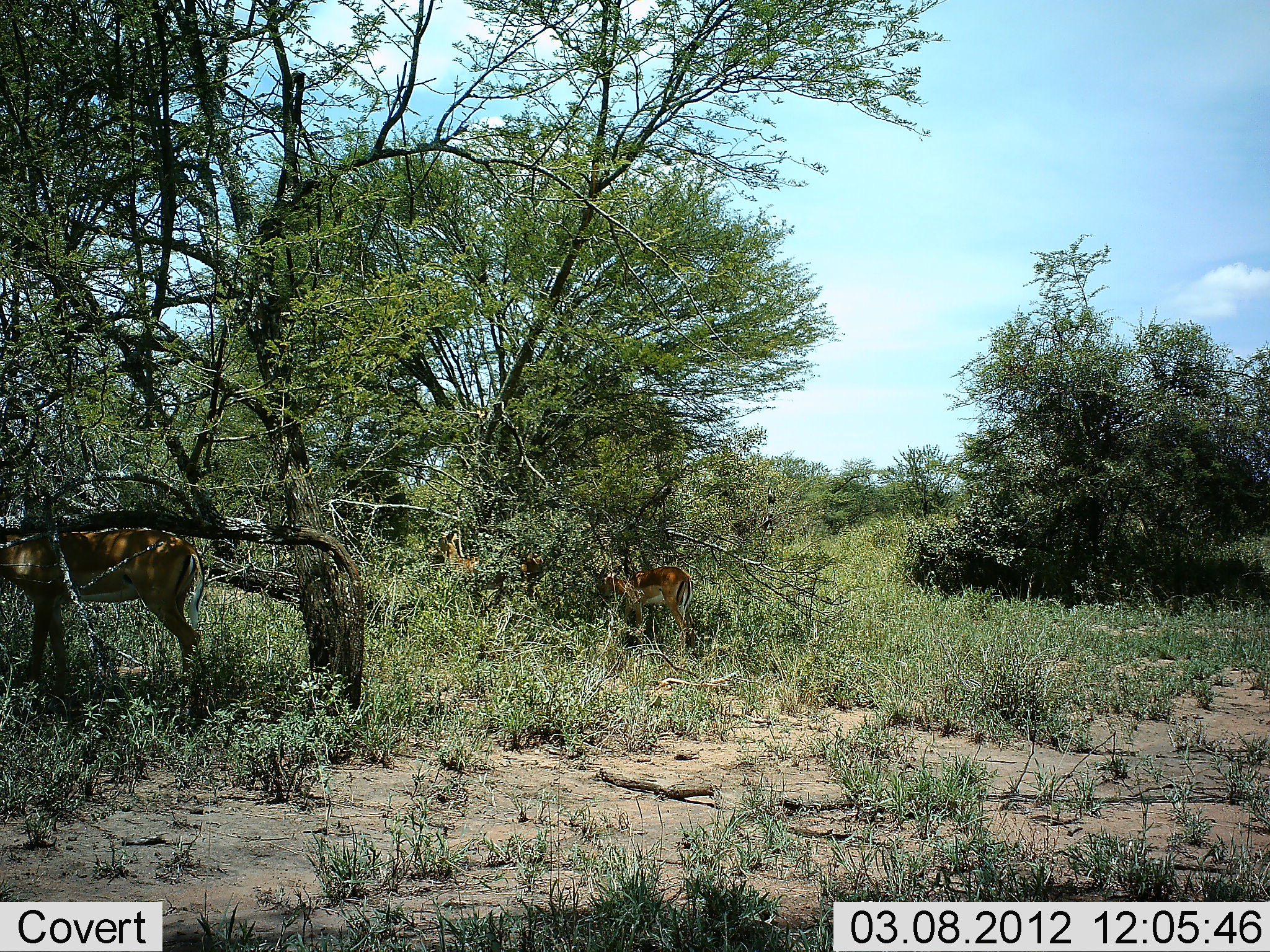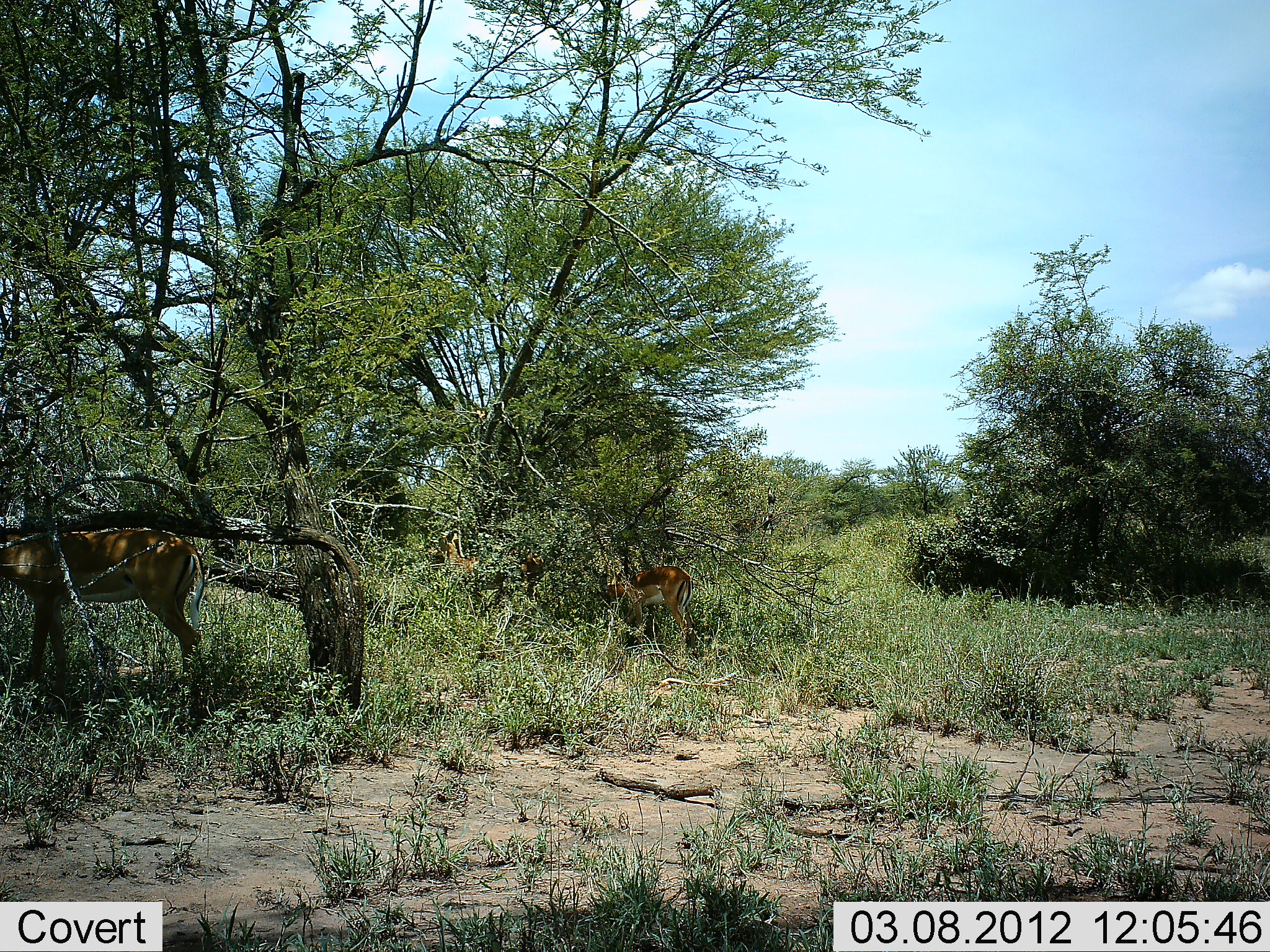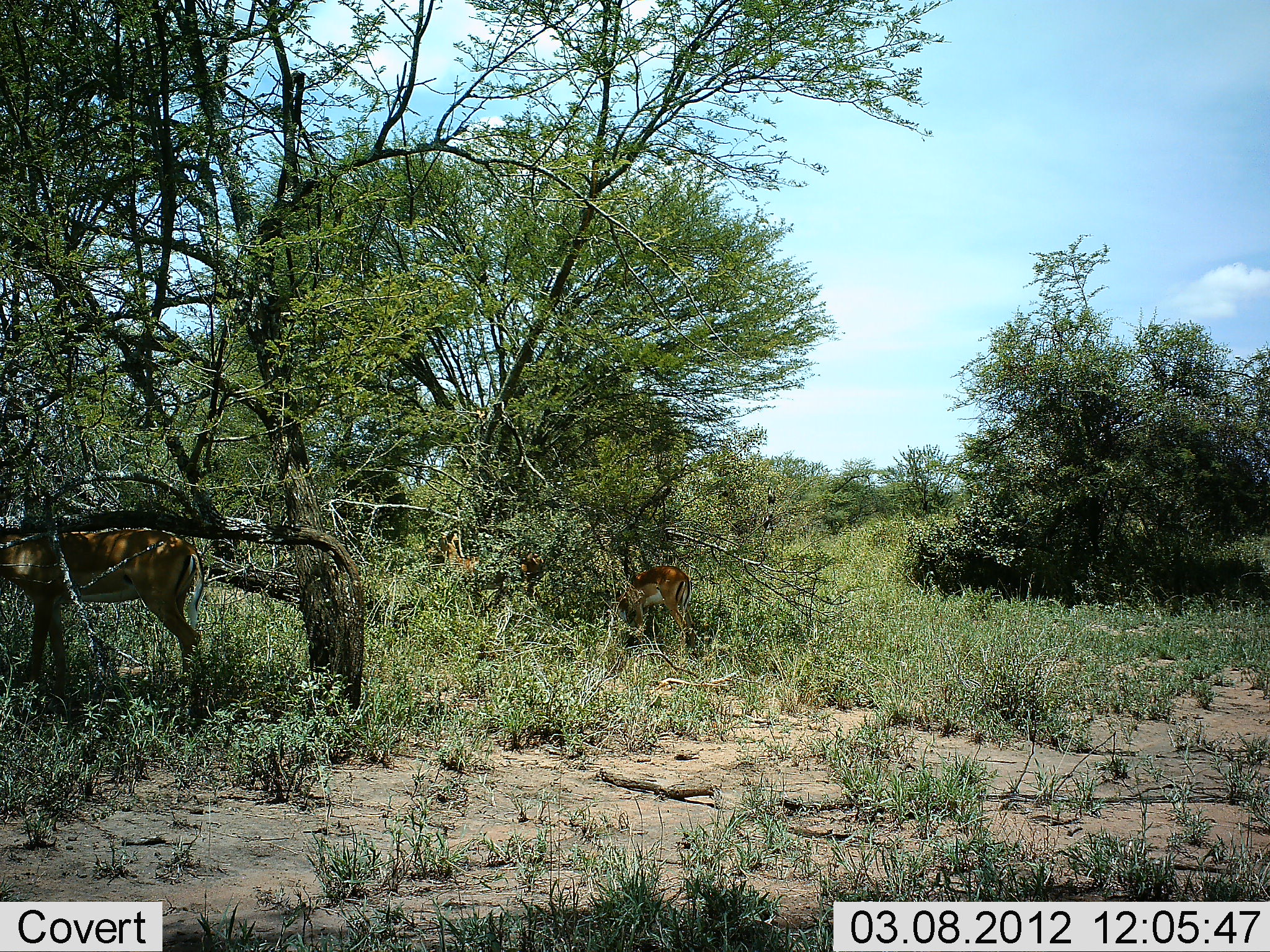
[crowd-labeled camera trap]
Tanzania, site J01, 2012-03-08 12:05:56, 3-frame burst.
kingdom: Animalia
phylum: Chordata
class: Mammalia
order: Artiodactyla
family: Bovidae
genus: Aepyceros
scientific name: Aepyceros melampus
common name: impala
Impala (Aepyceros melampus), count 3. Behavior (volunteer vote fractions): standing 74%, resting 0%, moving 0%, interacting 4%. Young present (vote fraction): 4%. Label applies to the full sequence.